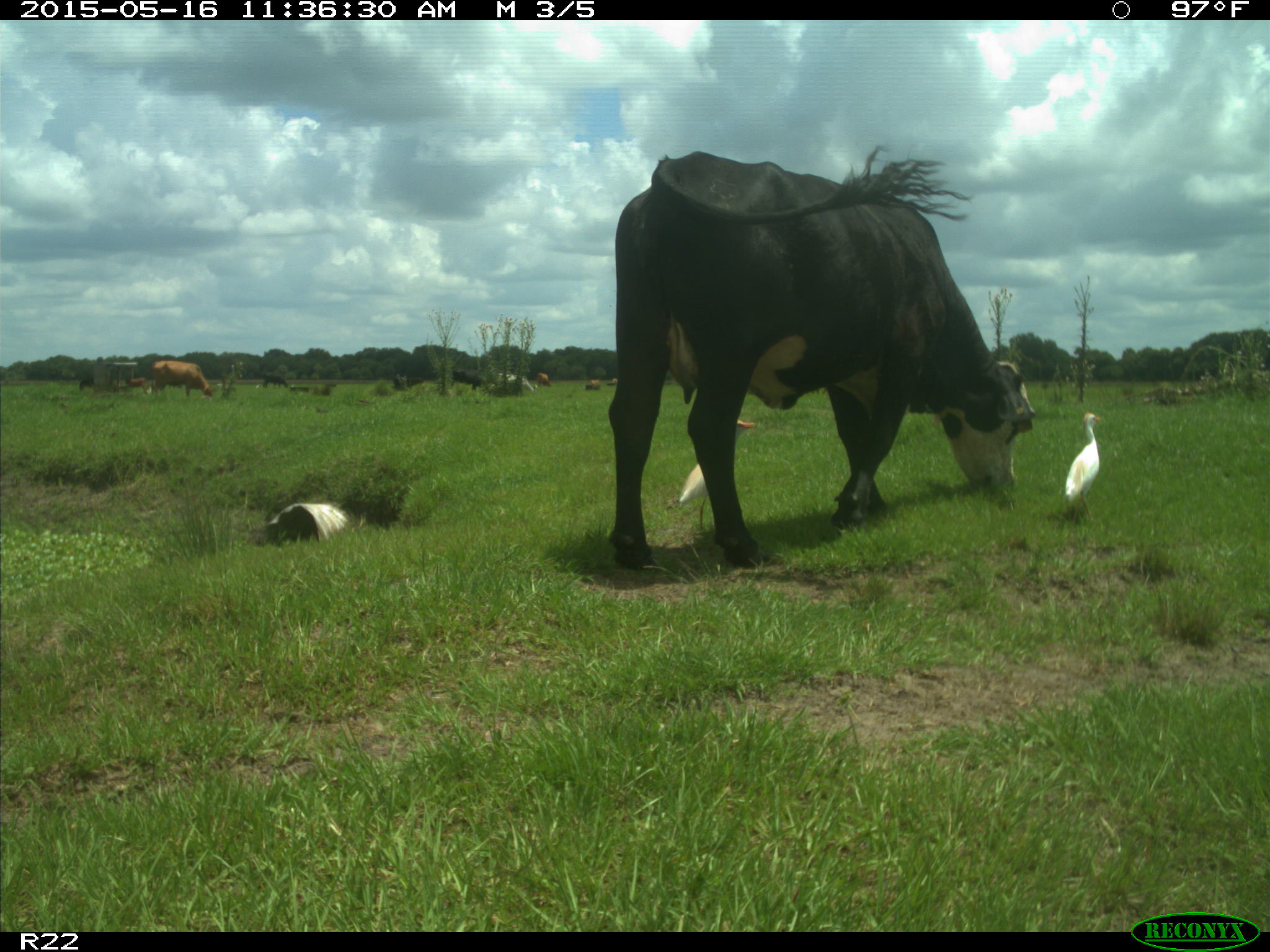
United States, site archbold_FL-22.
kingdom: Animalia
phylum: Chordata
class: Mammalia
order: Artiodactyla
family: Bovidae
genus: Bos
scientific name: Bos taurus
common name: domestic cow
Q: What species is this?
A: Bos taurus (domestic cow).